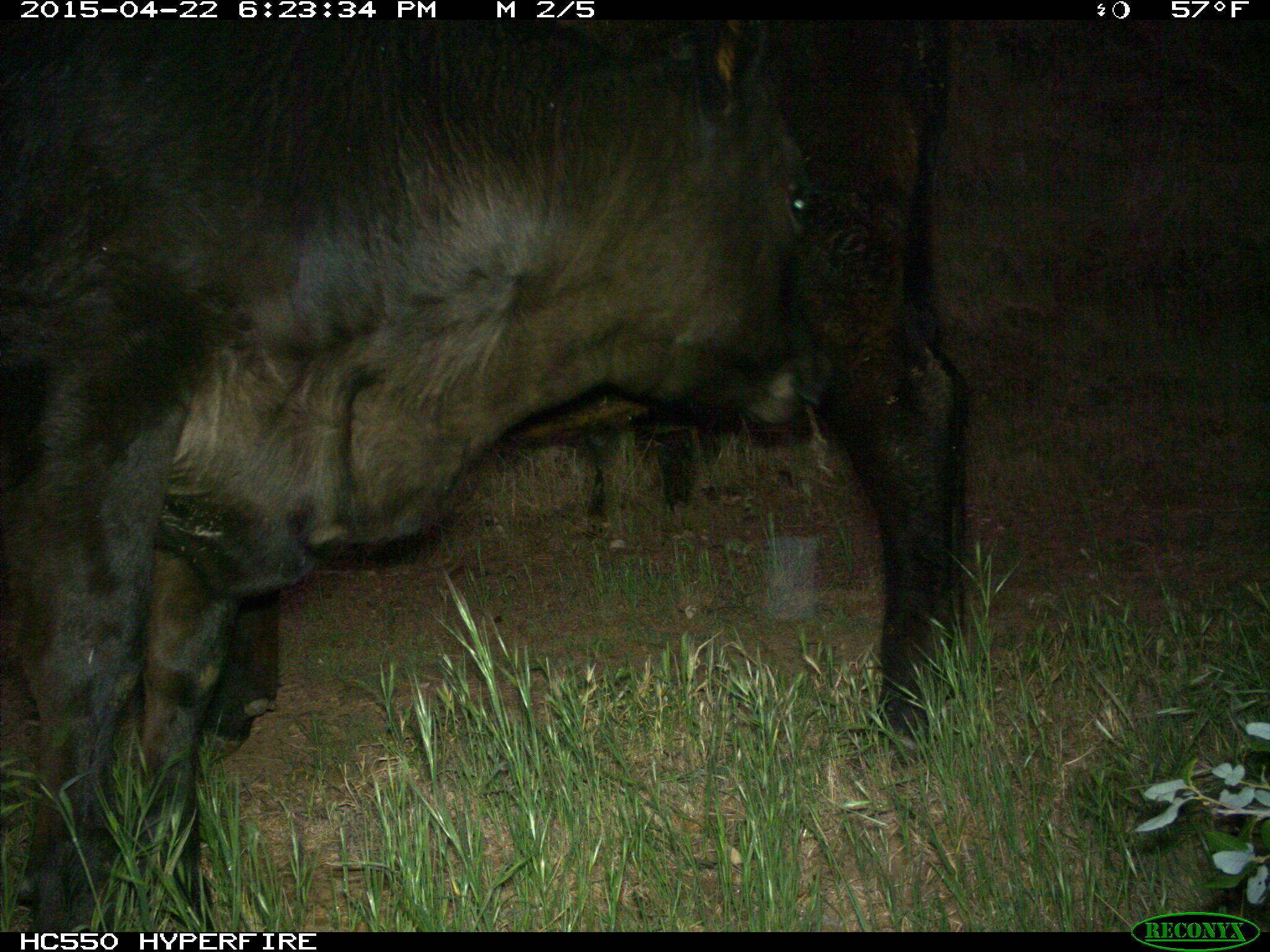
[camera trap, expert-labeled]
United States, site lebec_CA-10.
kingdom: Animalia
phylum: Chordata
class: Mammalia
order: Artiodactyla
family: Bovidae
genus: Bos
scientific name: Bos taurus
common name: domestic cow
Bos taurus (domestic cow).